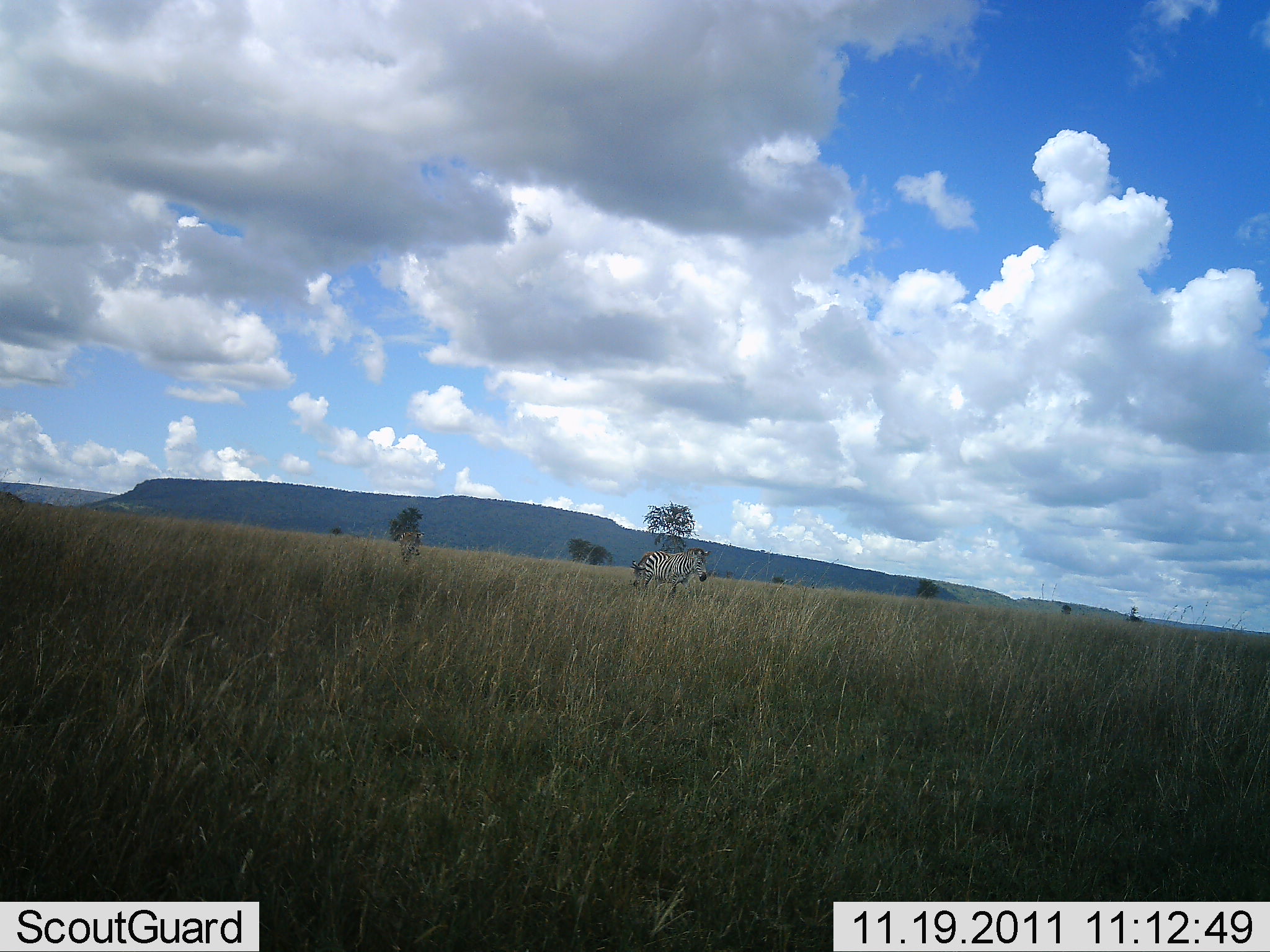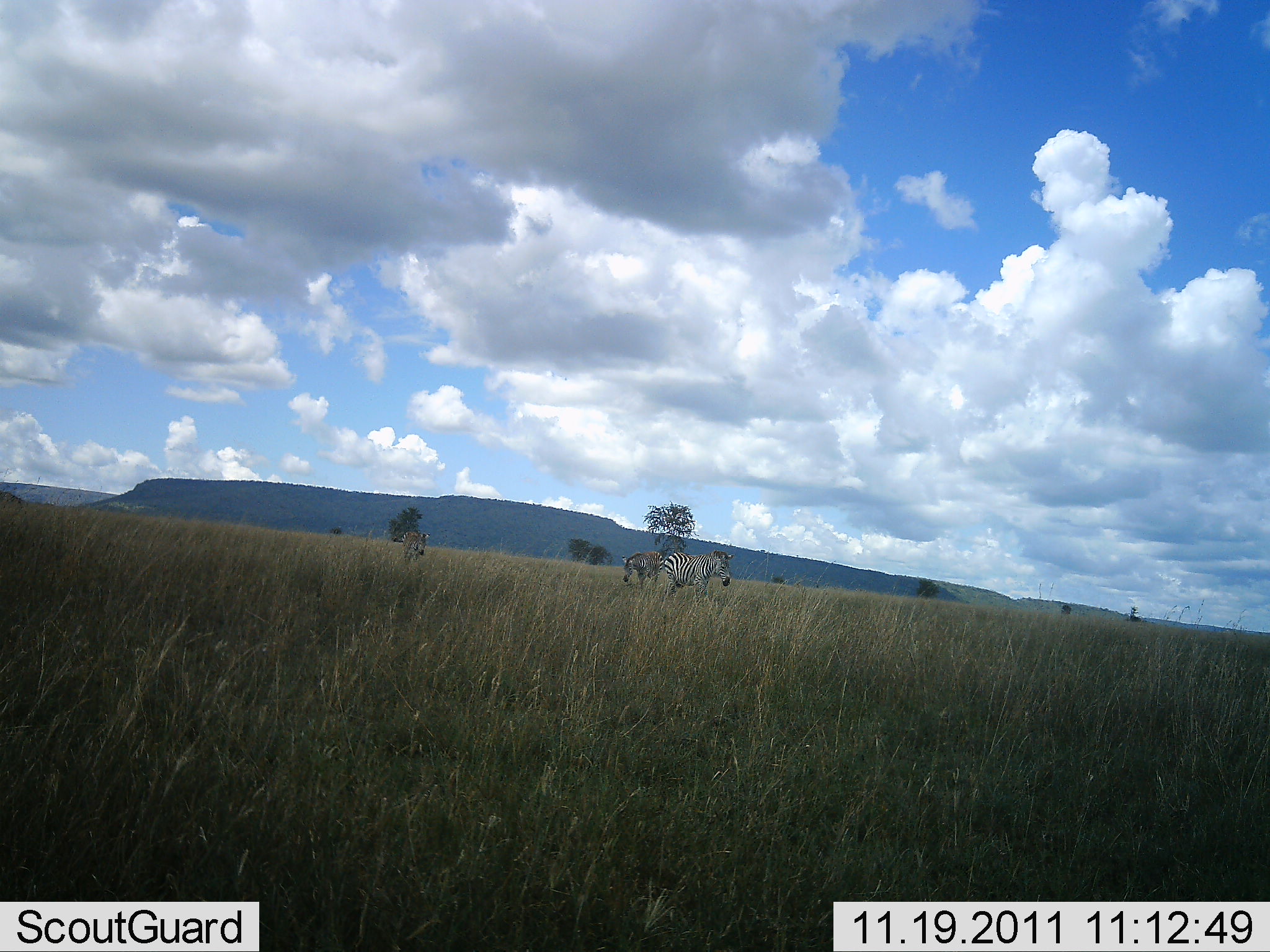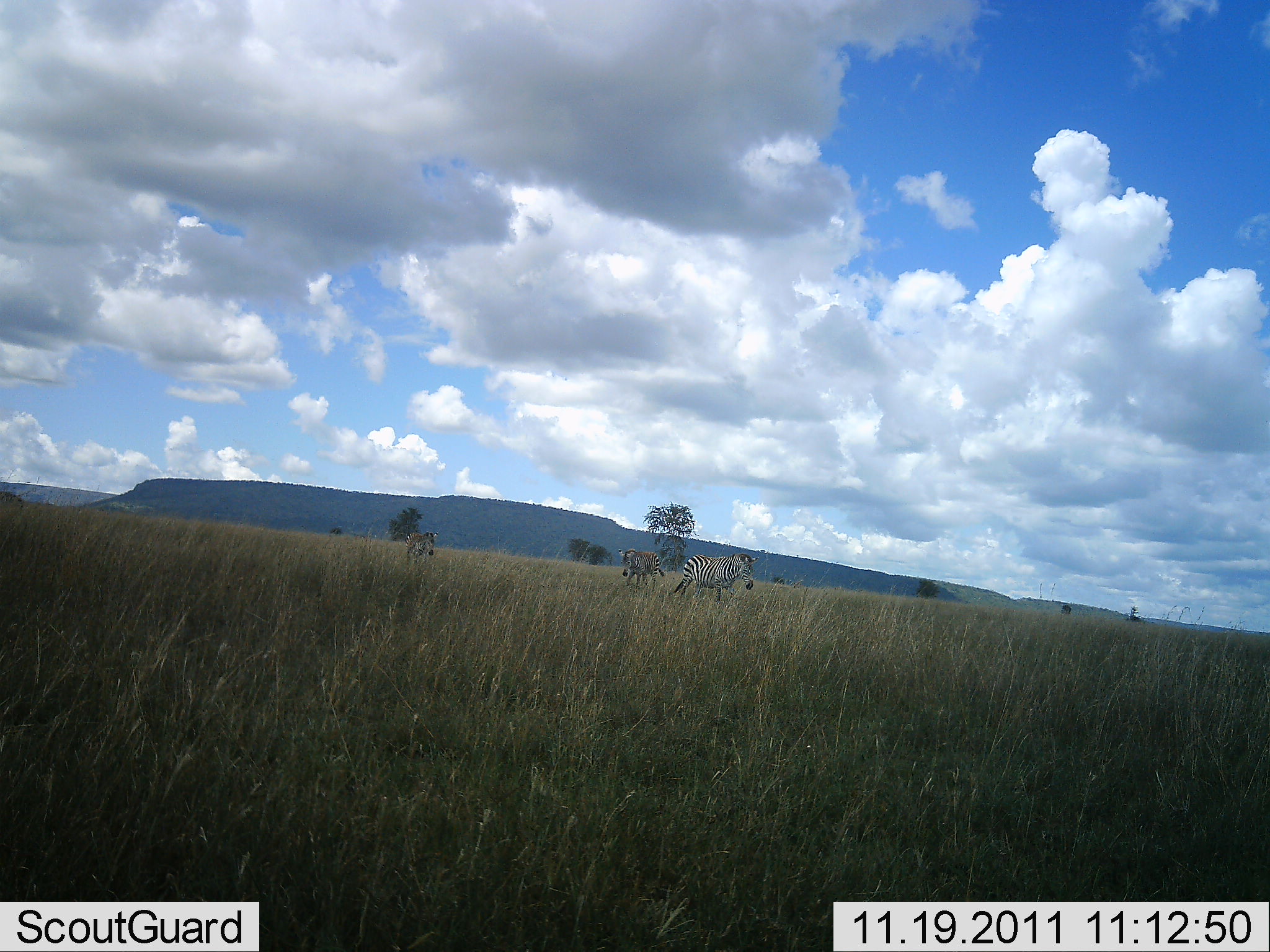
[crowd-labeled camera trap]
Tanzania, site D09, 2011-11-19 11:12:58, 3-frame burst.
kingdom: Animalia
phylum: Chordata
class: Mammalia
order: Perissodactyla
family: Equidae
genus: Equus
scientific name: Equus quagga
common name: plains zebra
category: zebra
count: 3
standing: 29%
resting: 0%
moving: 71%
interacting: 0%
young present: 0%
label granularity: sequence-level